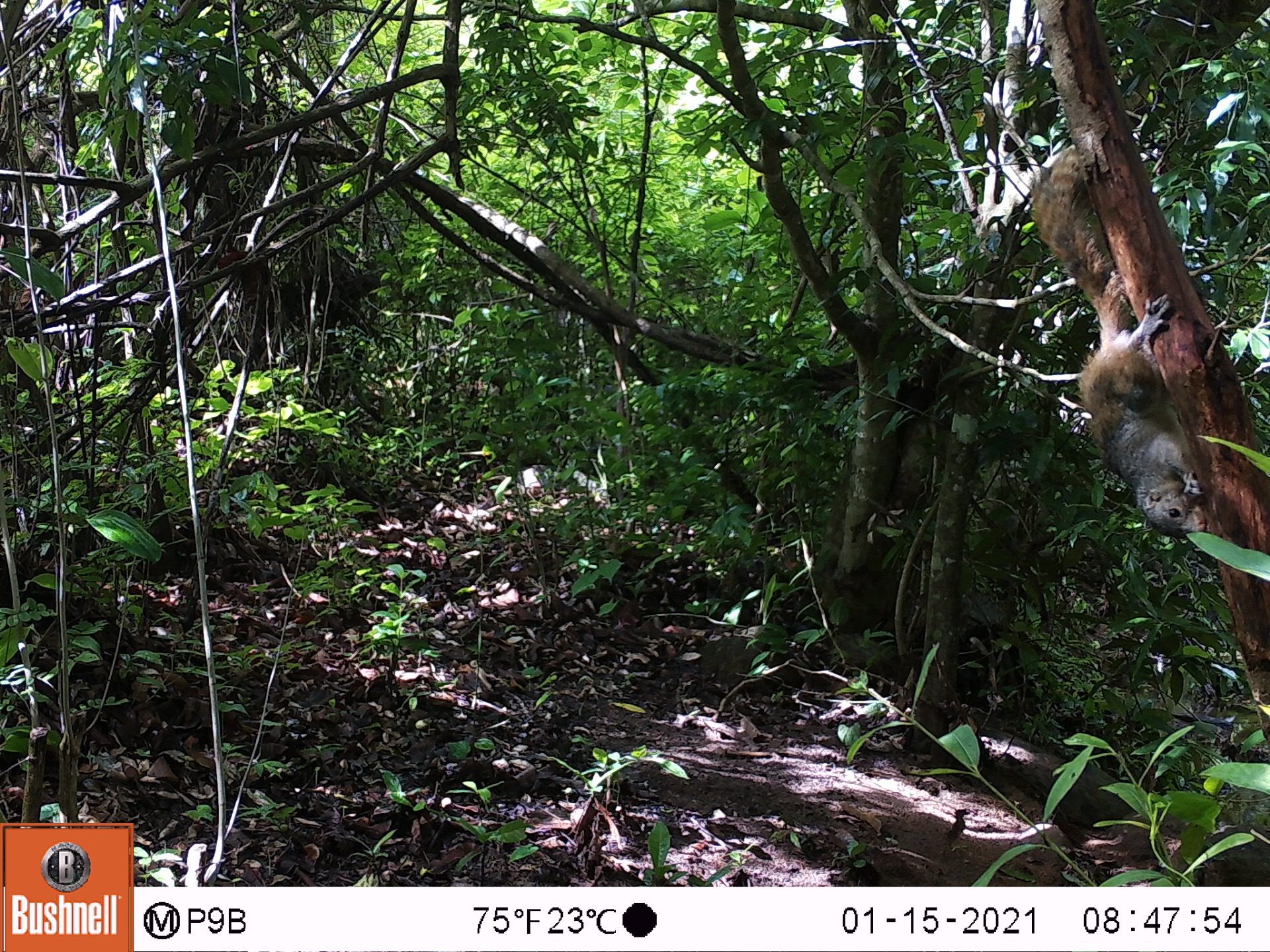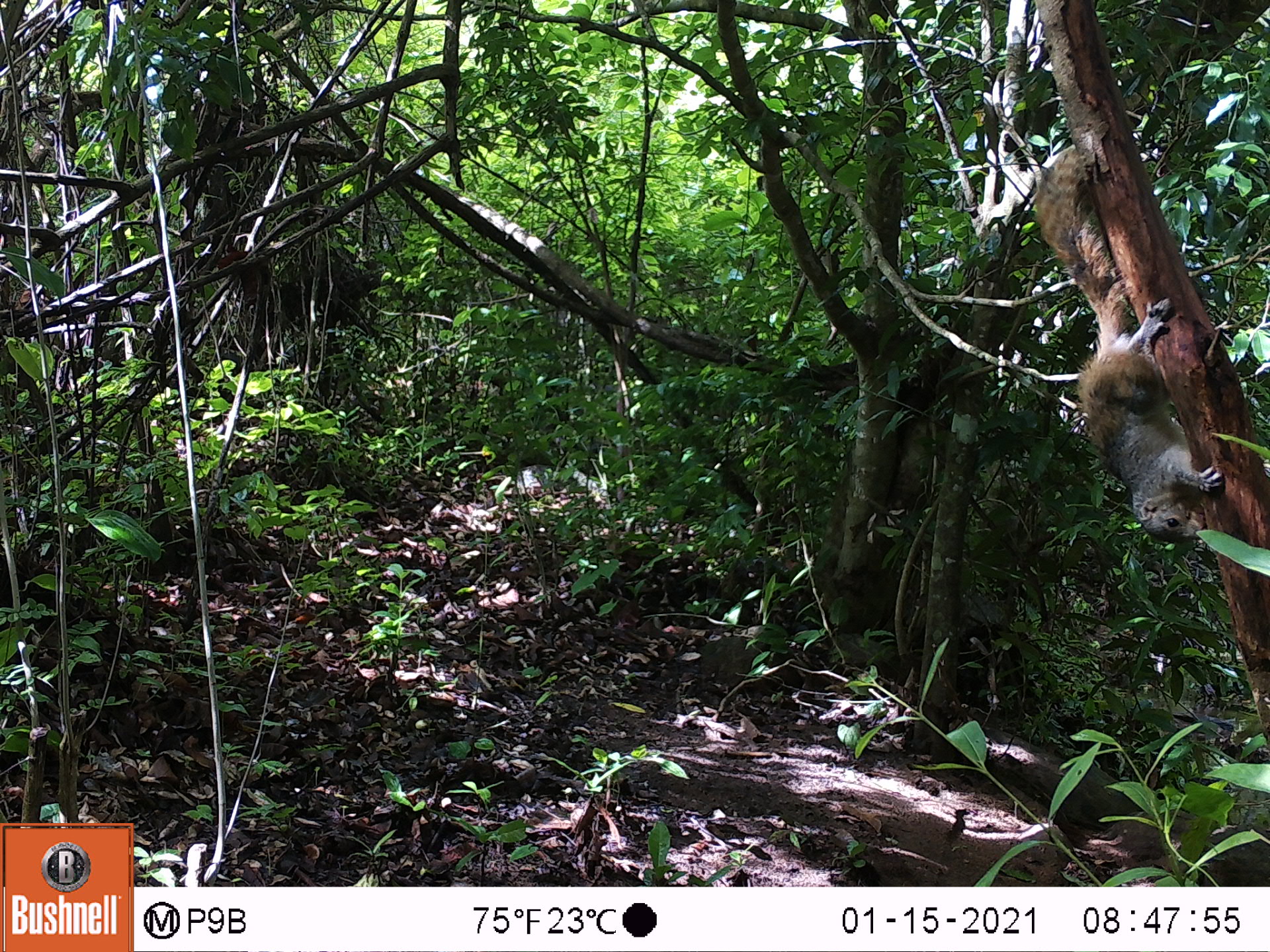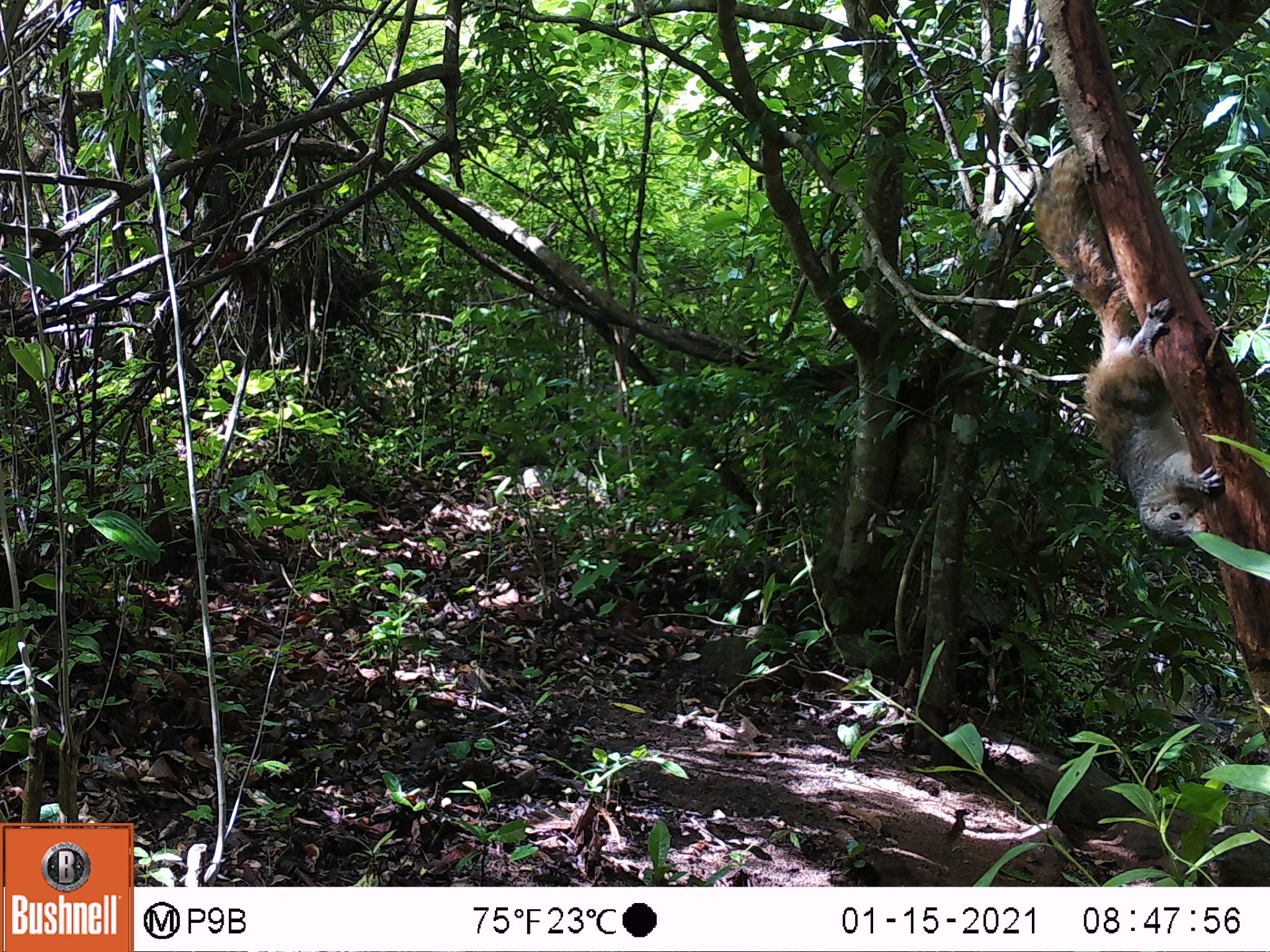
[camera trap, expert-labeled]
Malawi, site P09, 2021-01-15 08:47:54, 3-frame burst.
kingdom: Animalia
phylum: Chordata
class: Mammalia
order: Artiodactyla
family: Bovidae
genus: Tragelaphus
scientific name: Tragelaphus sylvaticus sylvaticus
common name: cape bushbuck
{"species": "cape bushbuck (Tragelaphus sylvaticus sylvaticus)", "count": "1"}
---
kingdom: Animalia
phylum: Chordata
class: Mammalia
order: Rodentia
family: Sciuridae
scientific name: Sciuridae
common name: squirrel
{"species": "squirrel (Sciuridae)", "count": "1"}